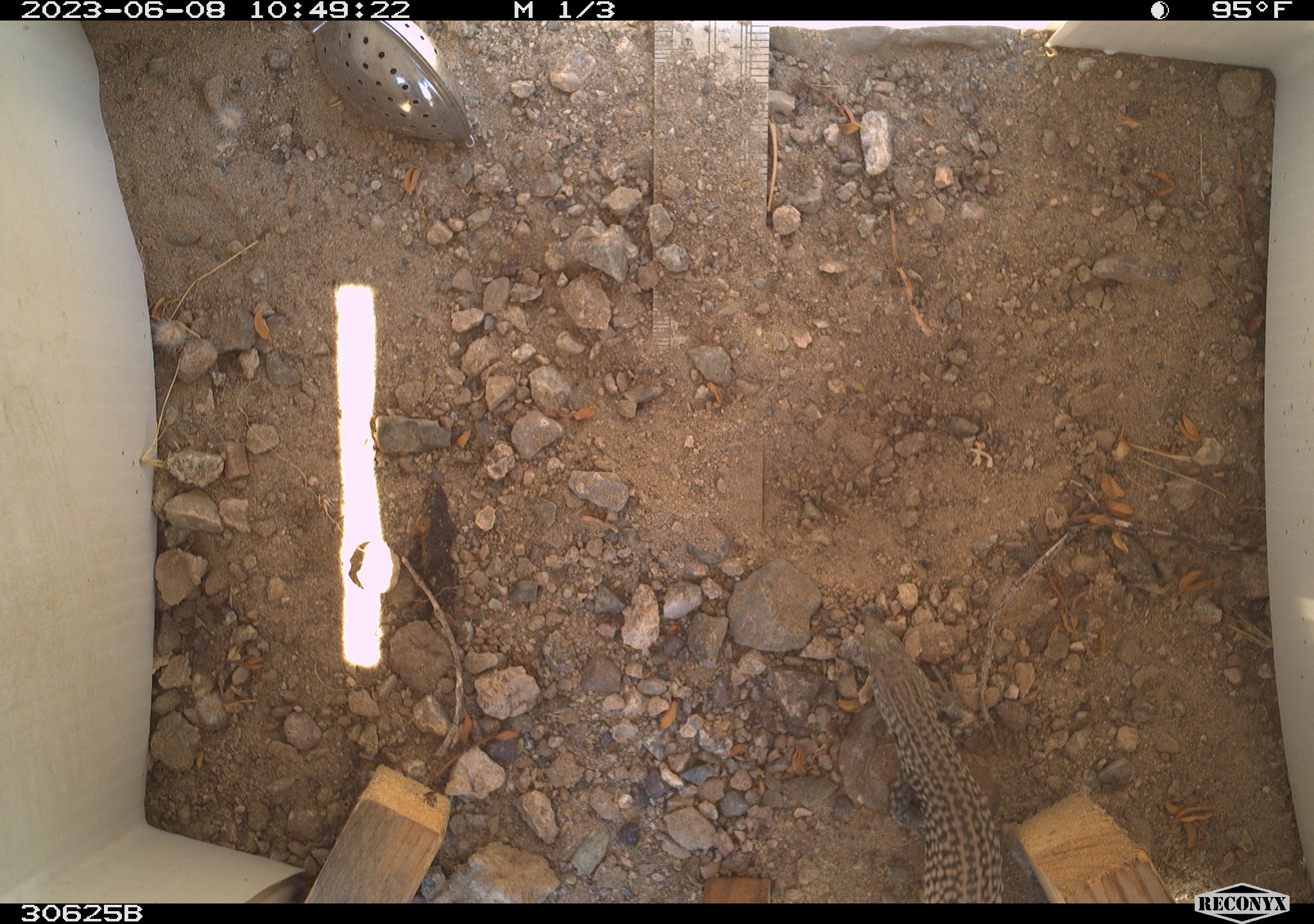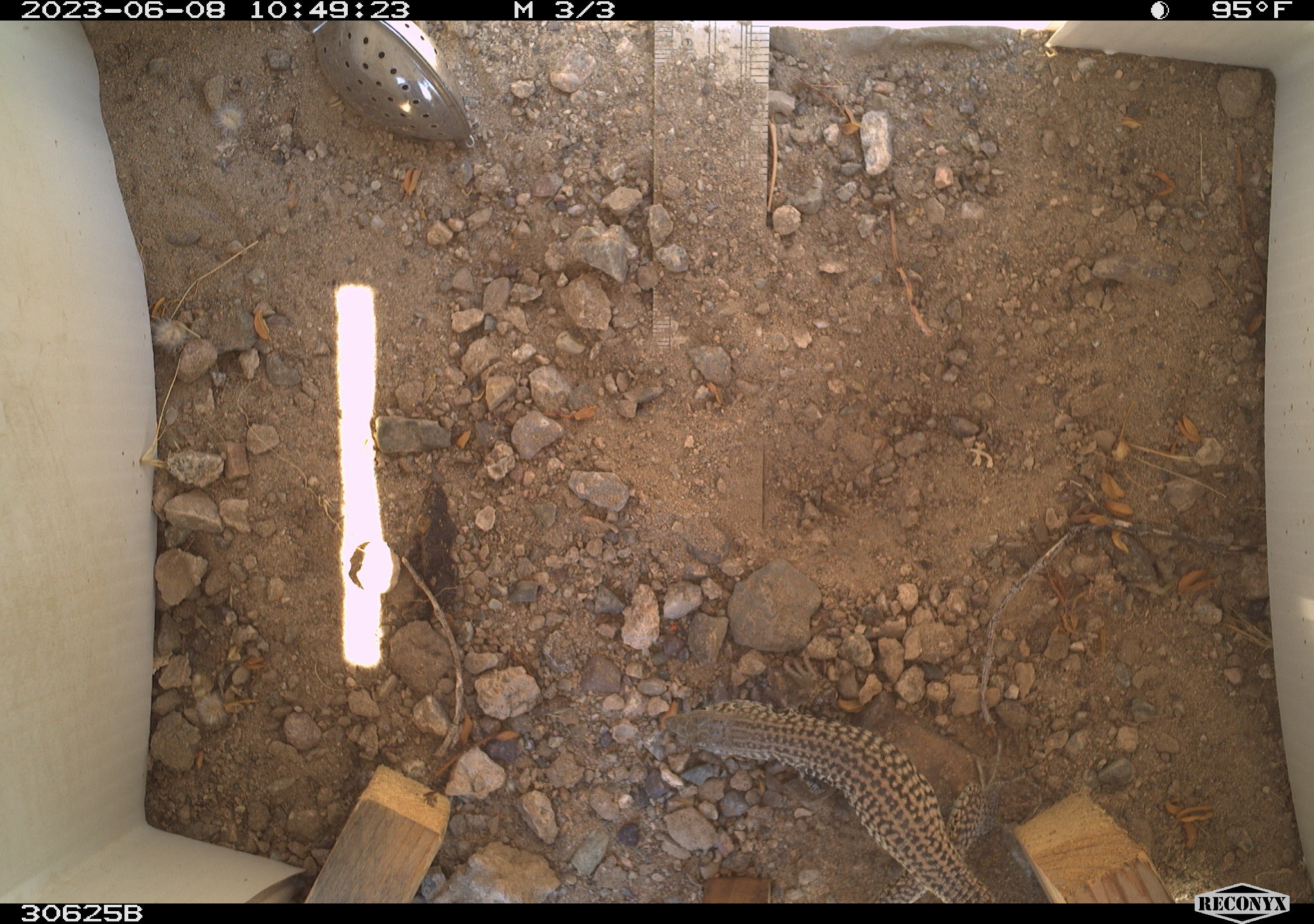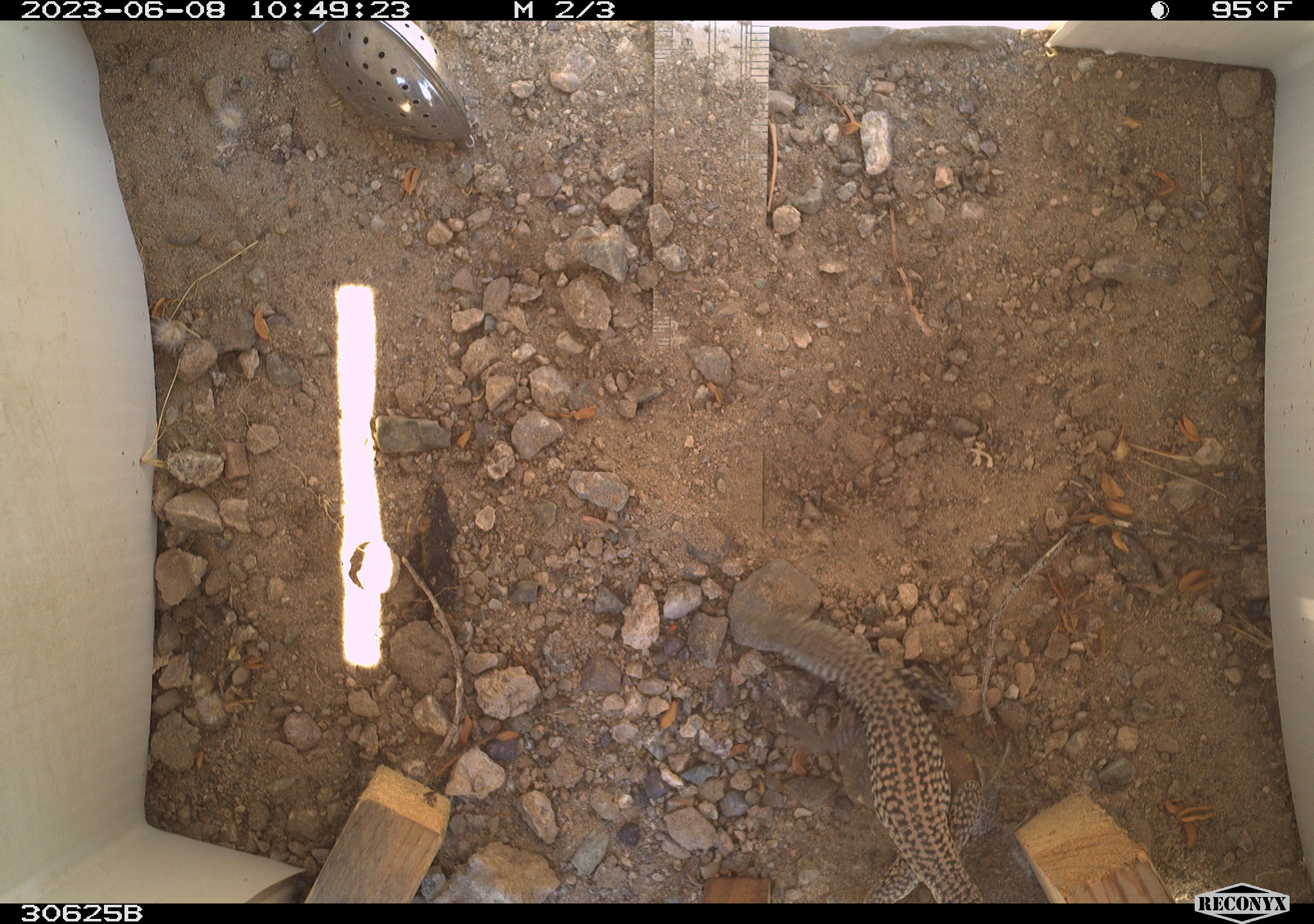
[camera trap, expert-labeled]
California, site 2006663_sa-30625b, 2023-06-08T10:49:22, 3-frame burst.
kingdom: Animalia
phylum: Chordata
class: Reptilia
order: Squamata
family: Teiidae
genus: Aspidoscelis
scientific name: Aspidoscelis tigris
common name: western whiptail